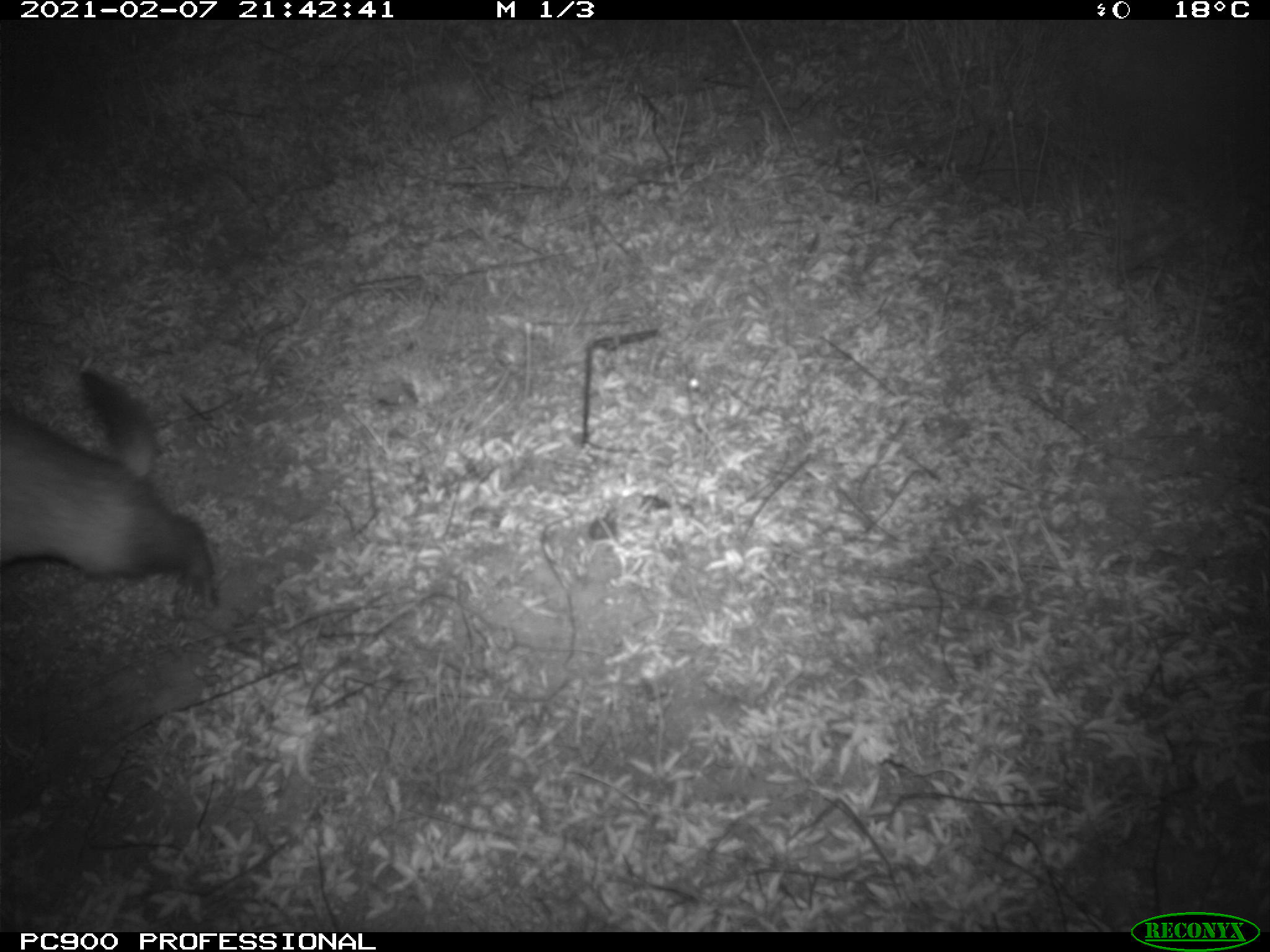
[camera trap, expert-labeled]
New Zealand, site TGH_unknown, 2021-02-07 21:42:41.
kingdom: Animalia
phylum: Chordata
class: Mammalia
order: Carnivora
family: Mustelidae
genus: Mustela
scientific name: Mustela furo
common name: ferret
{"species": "ferret (Mustela furo)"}